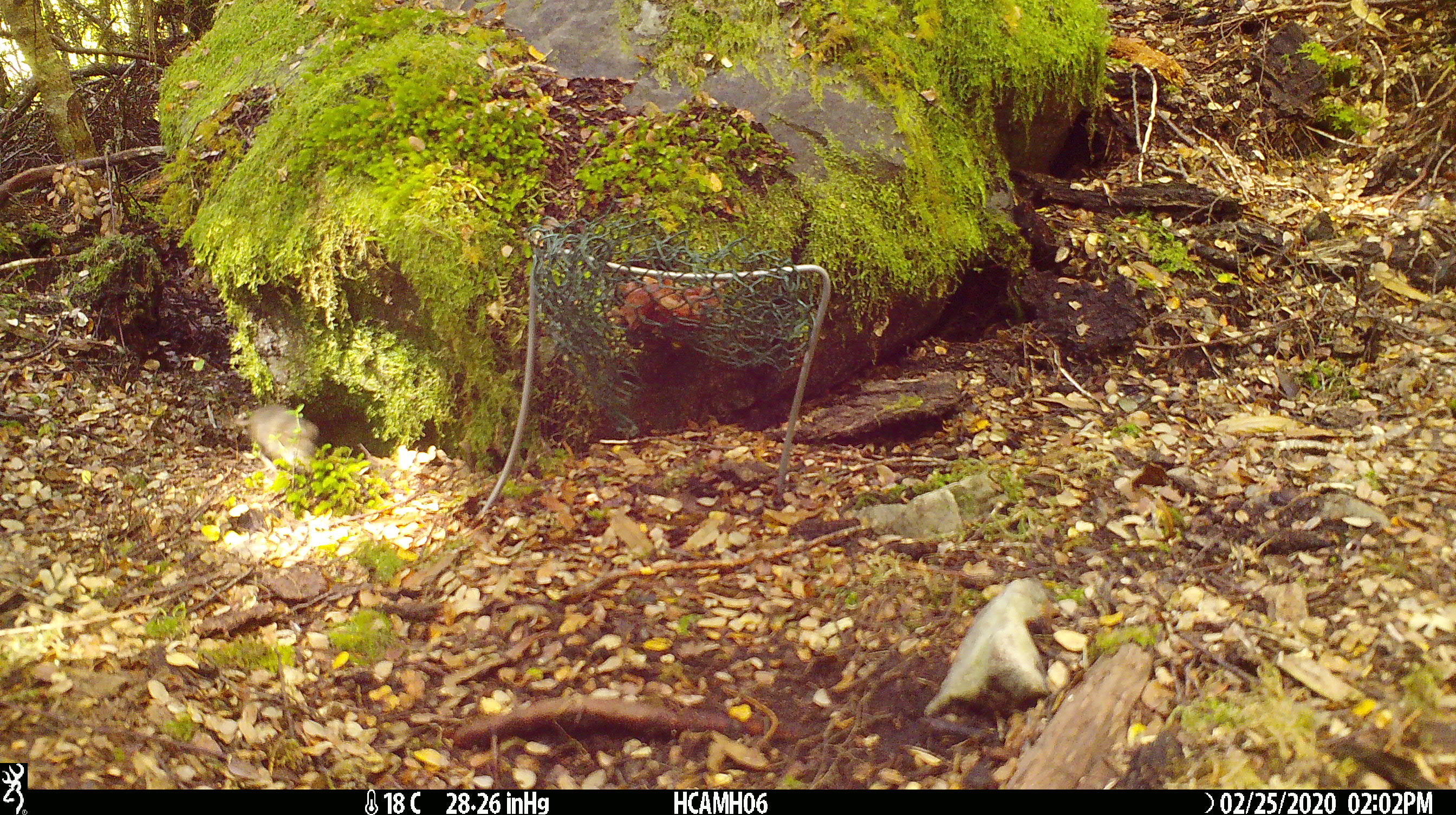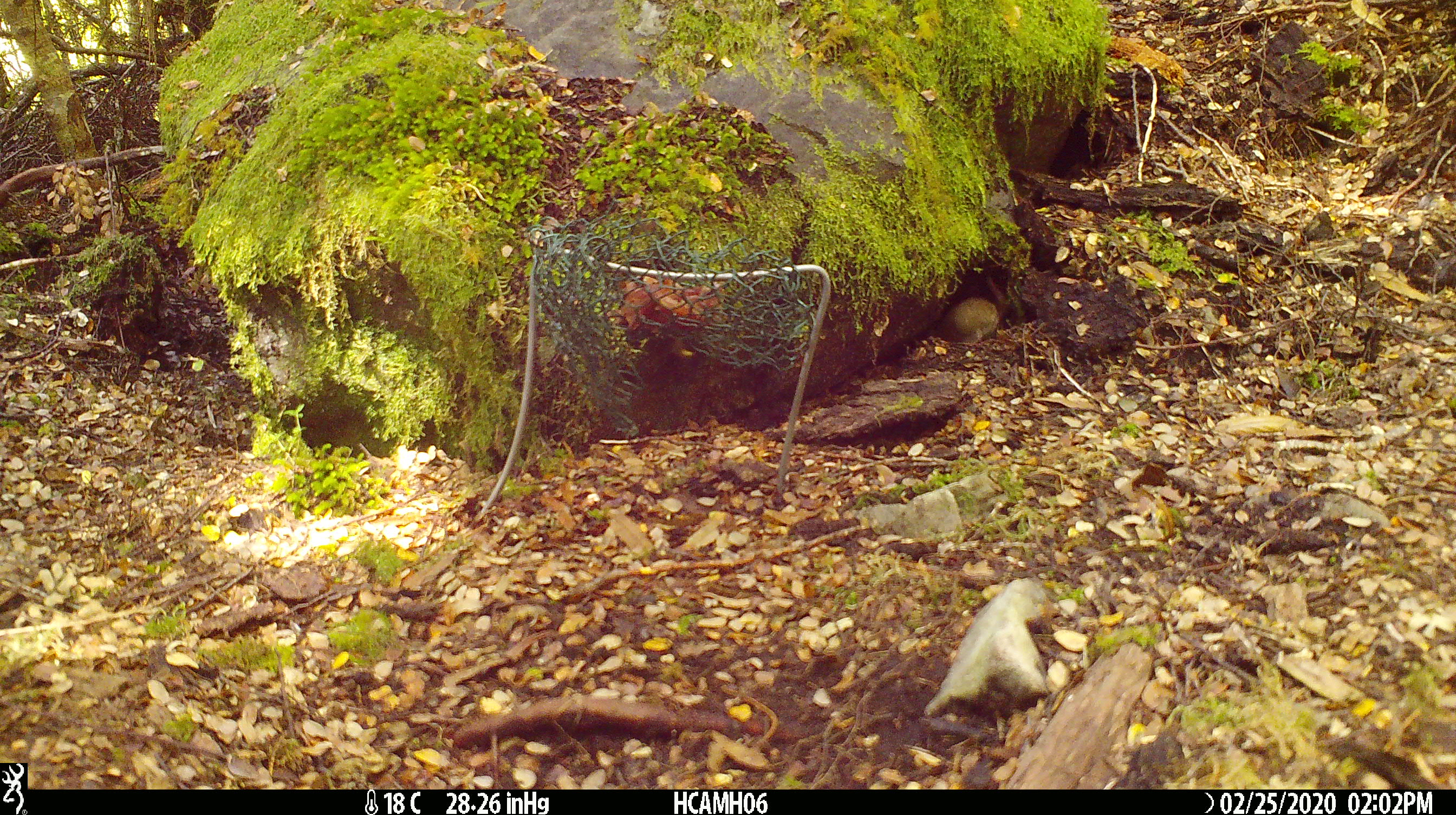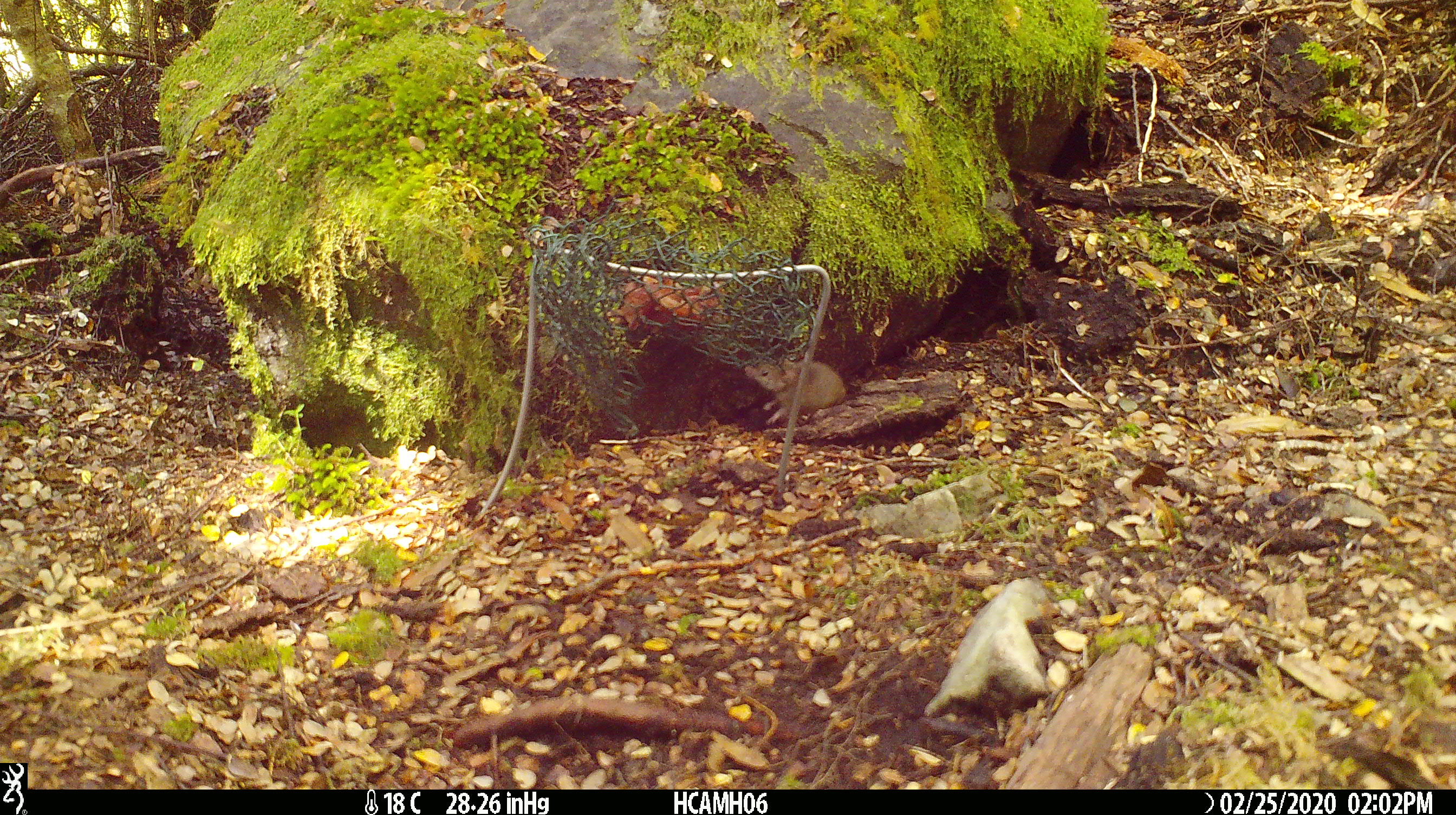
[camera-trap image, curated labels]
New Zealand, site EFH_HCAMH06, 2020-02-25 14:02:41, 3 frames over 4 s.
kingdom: Animalia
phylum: Chordata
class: Mammalia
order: Rodentia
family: Muridae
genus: Mus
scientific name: Mus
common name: mouse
Mouse (Mus).